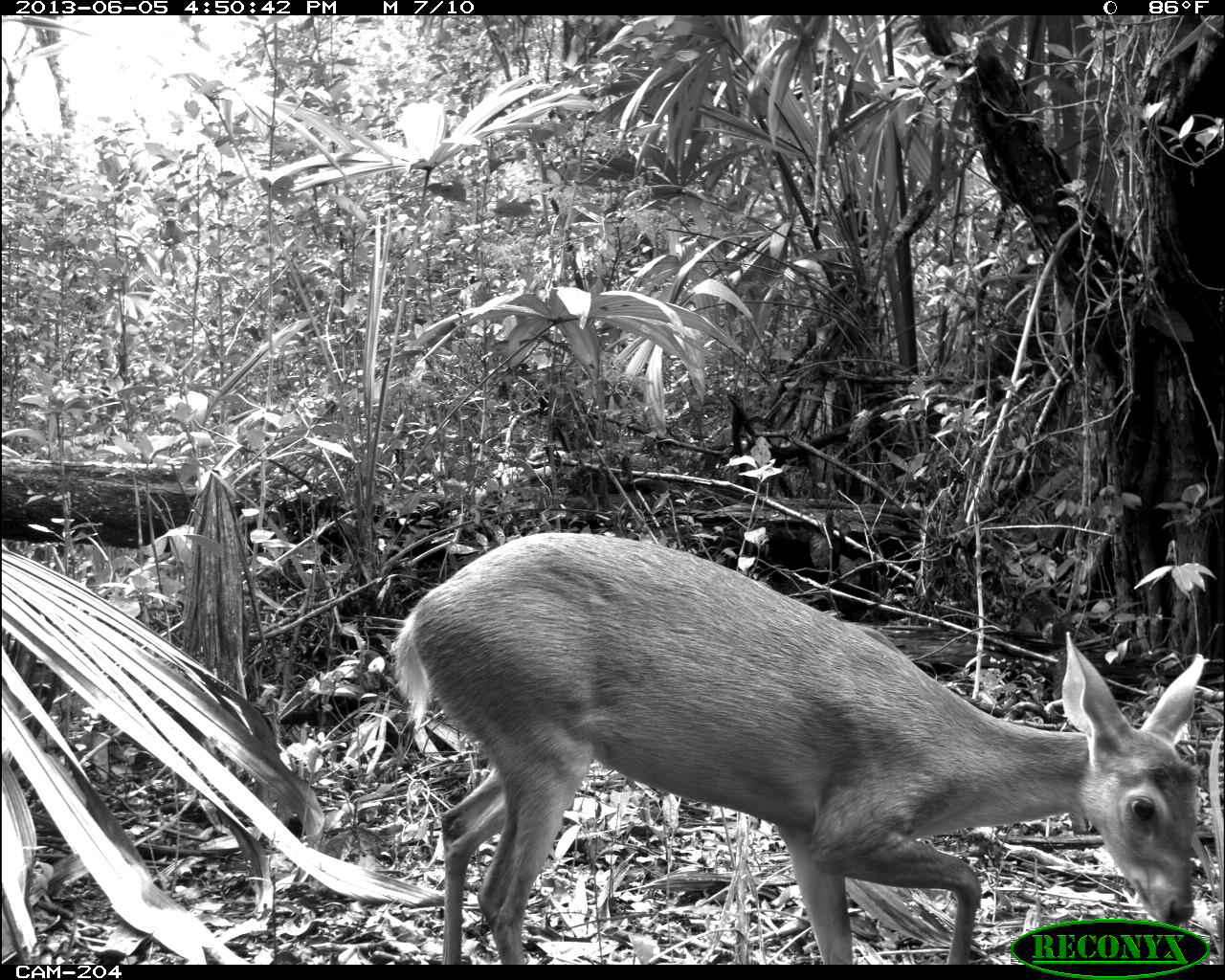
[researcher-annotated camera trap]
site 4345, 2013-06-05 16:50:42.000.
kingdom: Animalia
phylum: Chordata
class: Mammalia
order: Artiodactyla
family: Cervidae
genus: Odocoileus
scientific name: Odocoileus pandora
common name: yucatán brown brocket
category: mazama pandora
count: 1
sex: female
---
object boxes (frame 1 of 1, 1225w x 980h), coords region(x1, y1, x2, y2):
mazama pandora: region(385, 528, 1204, 964)